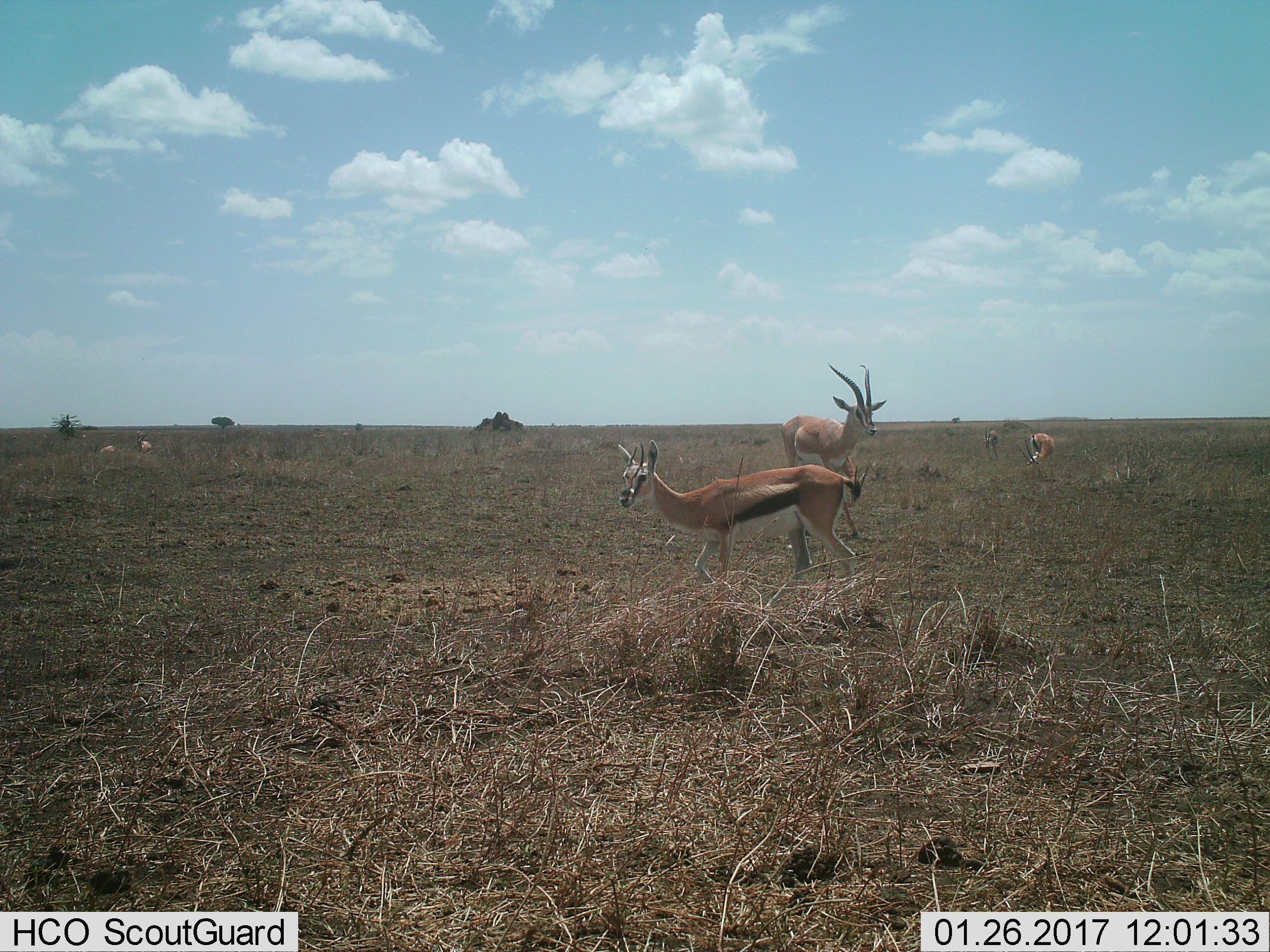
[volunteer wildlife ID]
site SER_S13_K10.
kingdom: Animalia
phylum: Chordata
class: Mammalia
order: Artiodactyla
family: Bovidae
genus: Eudorcas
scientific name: Eudorcas thomsonii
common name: thomson's gazelle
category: gazellethomsons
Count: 6.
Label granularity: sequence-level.